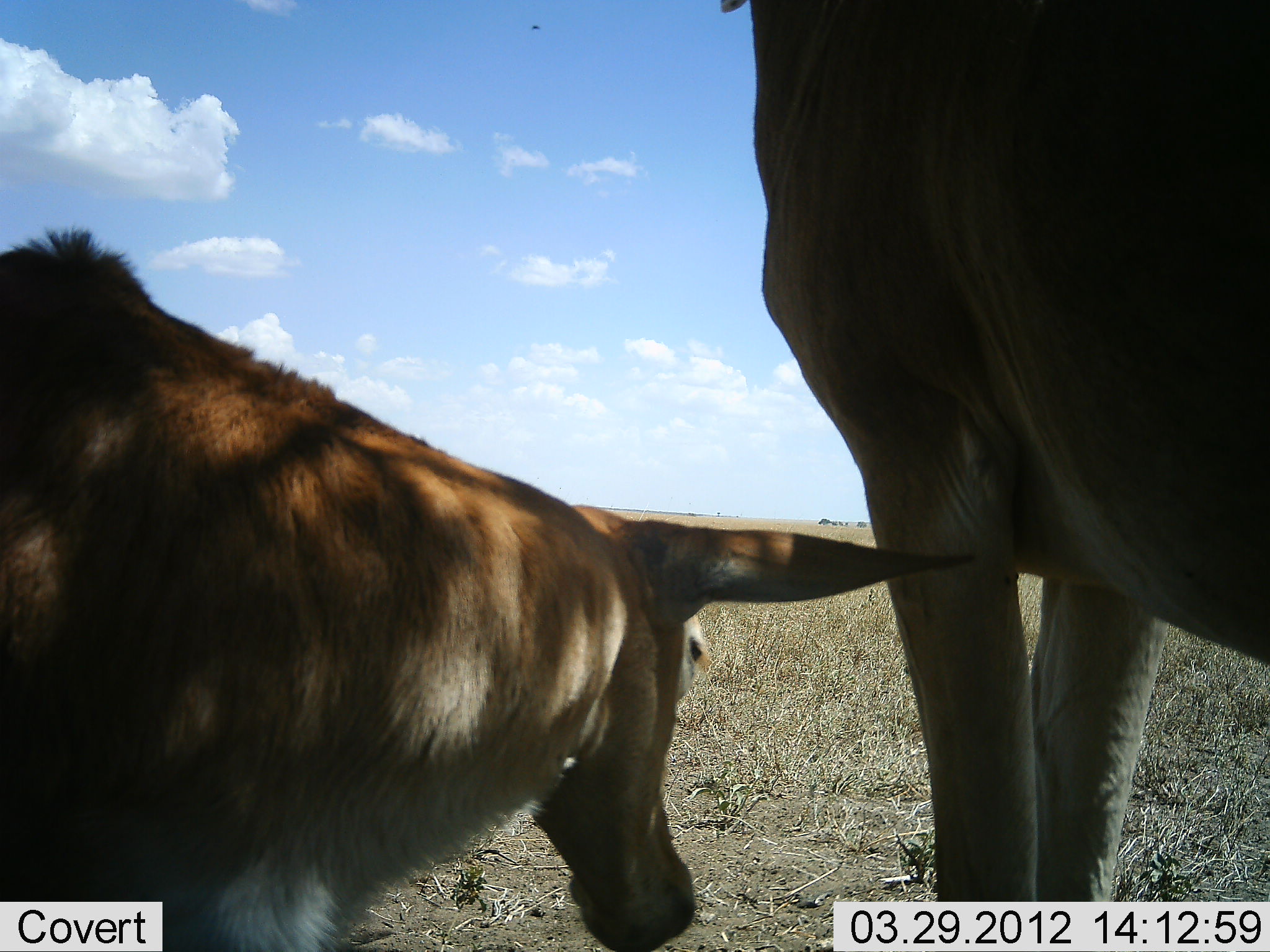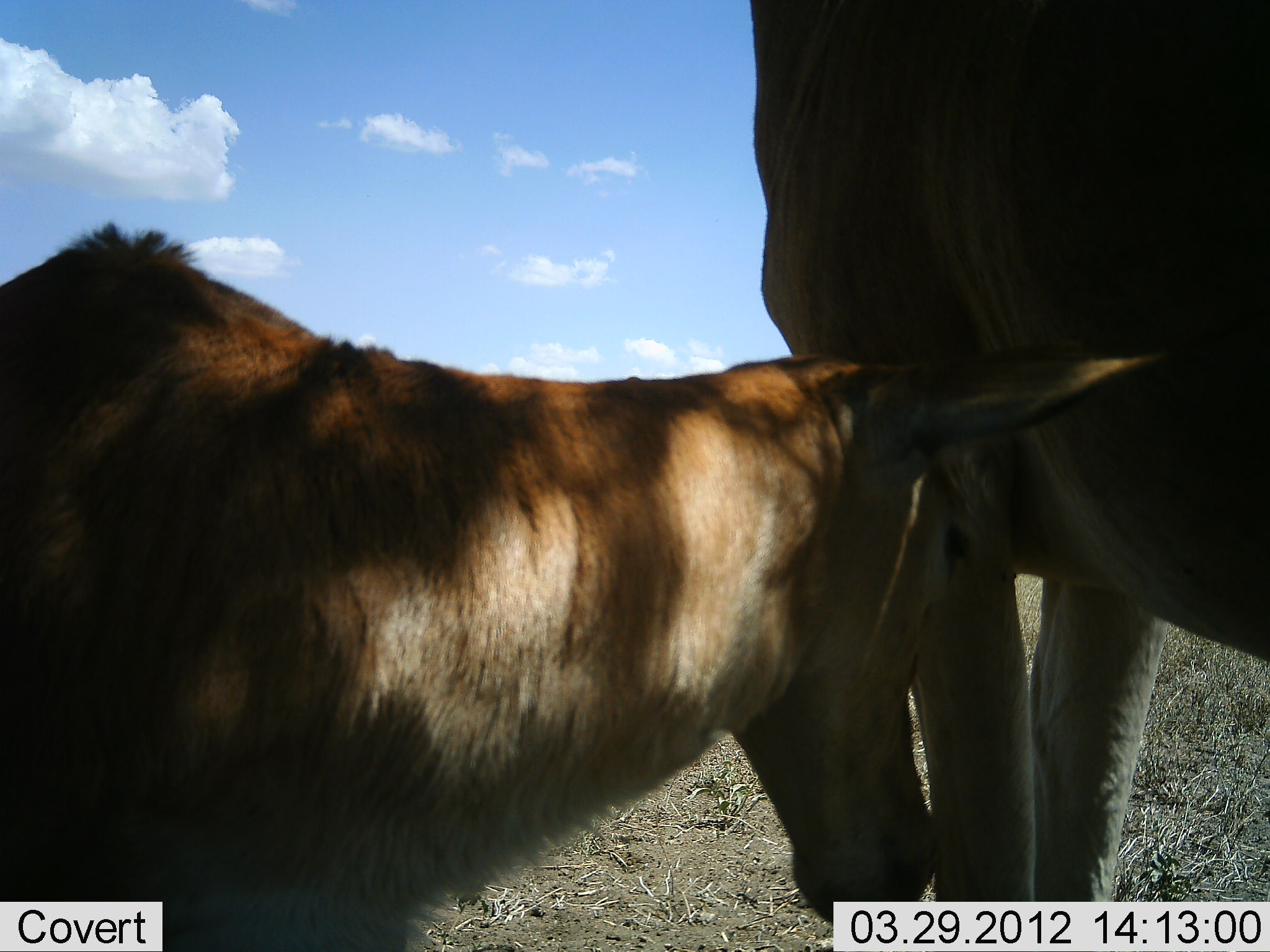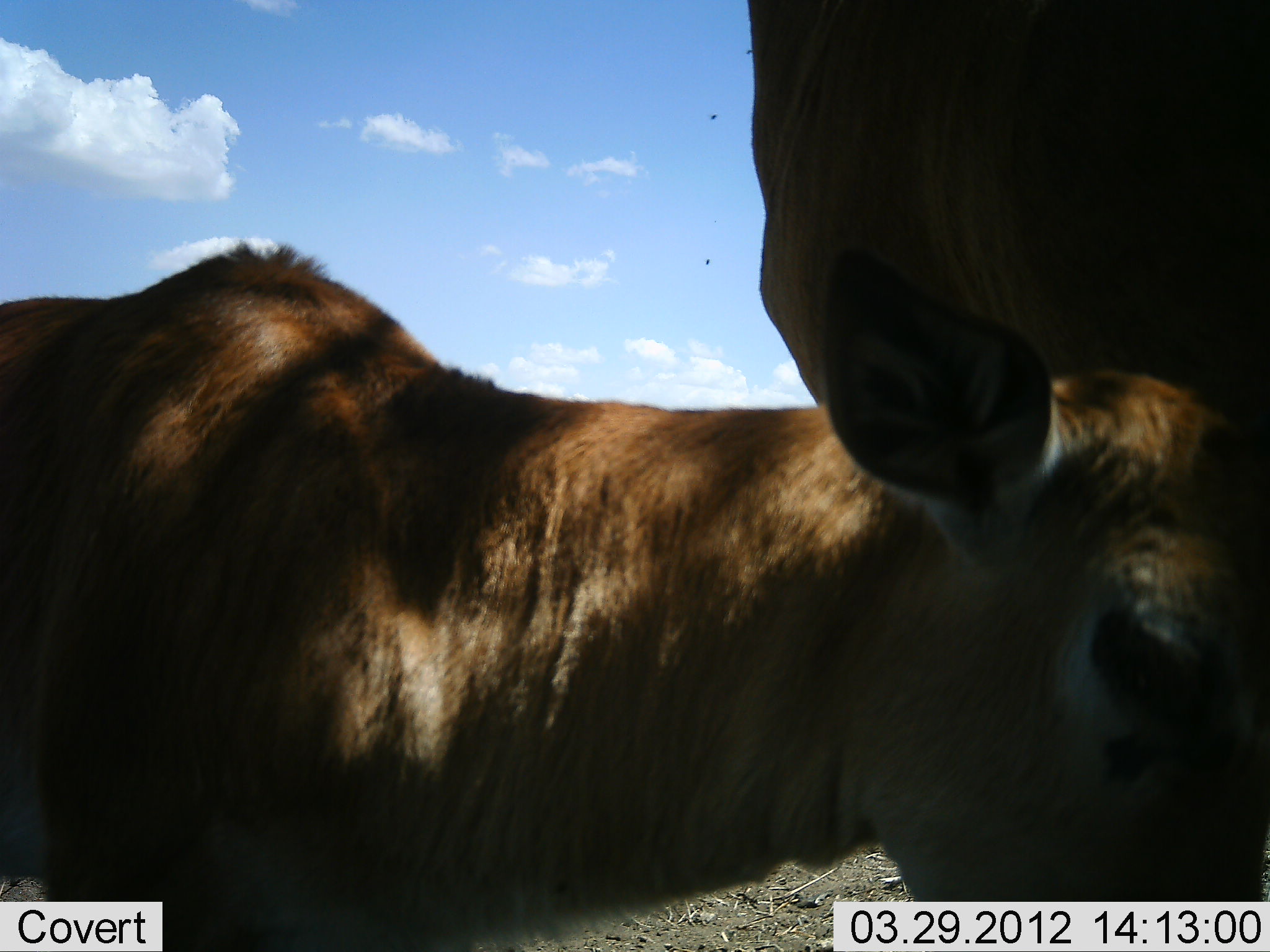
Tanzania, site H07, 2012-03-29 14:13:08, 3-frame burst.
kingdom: Animalia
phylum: Chordata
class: Mammalia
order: Artiodactyla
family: Bovidae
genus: Alcelaphus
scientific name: Alcelaphus buselaphus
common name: hartebeest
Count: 2.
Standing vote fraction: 93%.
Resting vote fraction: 13%.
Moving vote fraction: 7%.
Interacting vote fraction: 13%.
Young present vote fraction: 93%.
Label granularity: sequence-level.